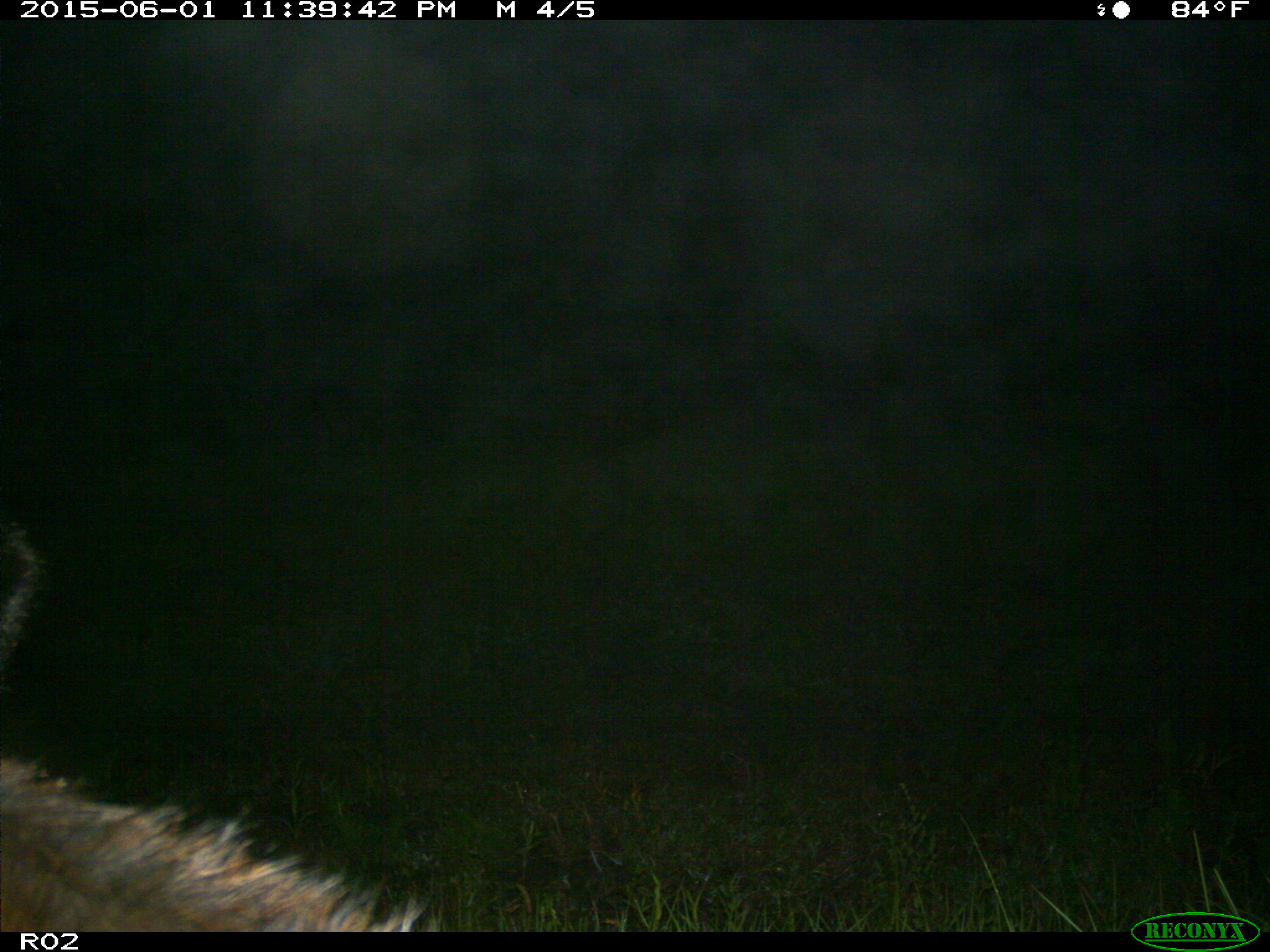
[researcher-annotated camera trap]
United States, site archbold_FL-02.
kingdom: Animalia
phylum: Chordata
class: Mammalia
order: Artiodactyla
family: Bovidae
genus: Bos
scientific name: Bos taurus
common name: domestic cow